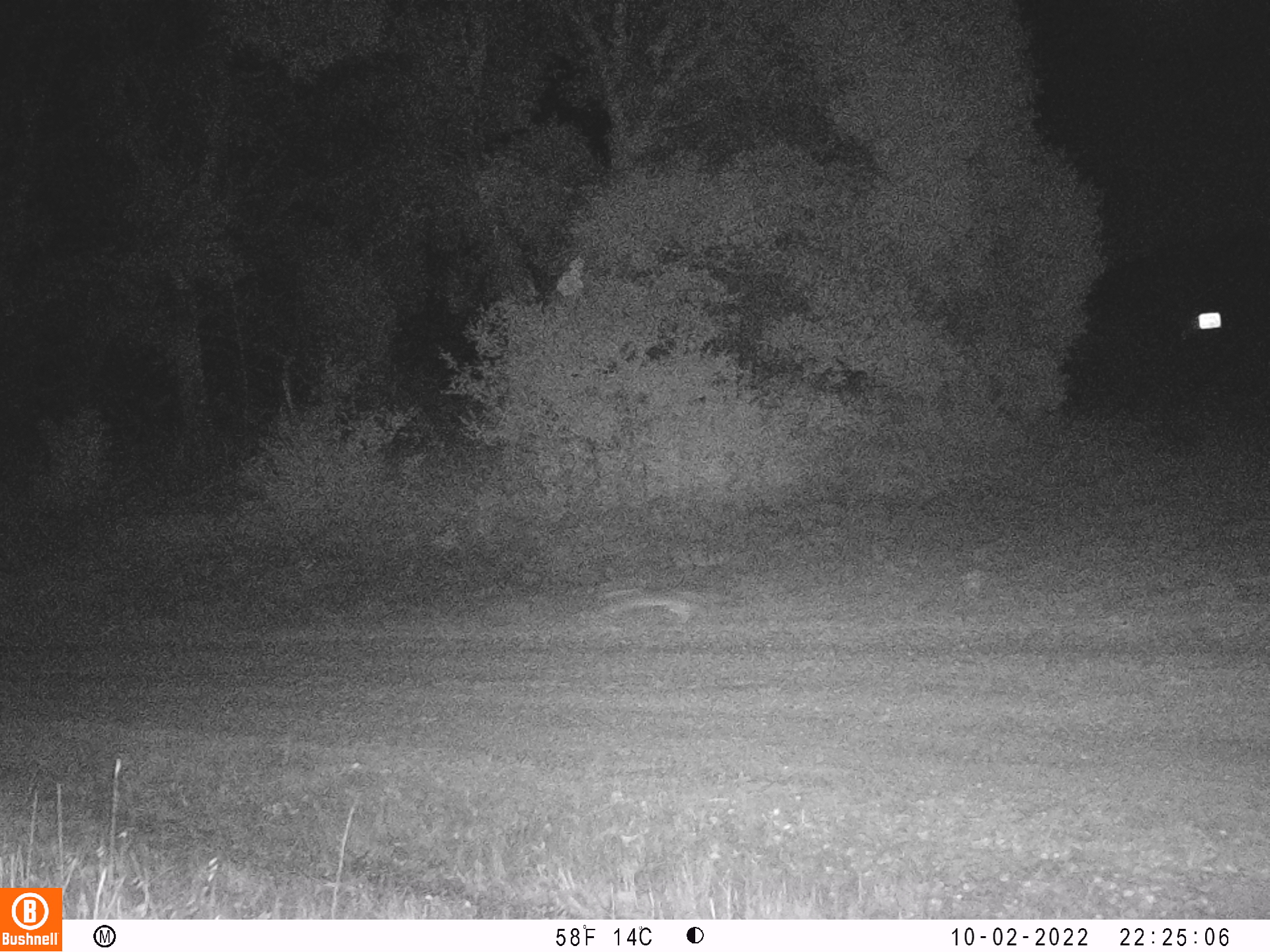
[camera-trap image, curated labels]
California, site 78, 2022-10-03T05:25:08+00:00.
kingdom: Animalia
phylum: Chordata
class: Mammalia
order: Carnivora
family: Canidae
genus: Urocyon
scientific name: Urocyon cinereoargenteus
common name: gray fox